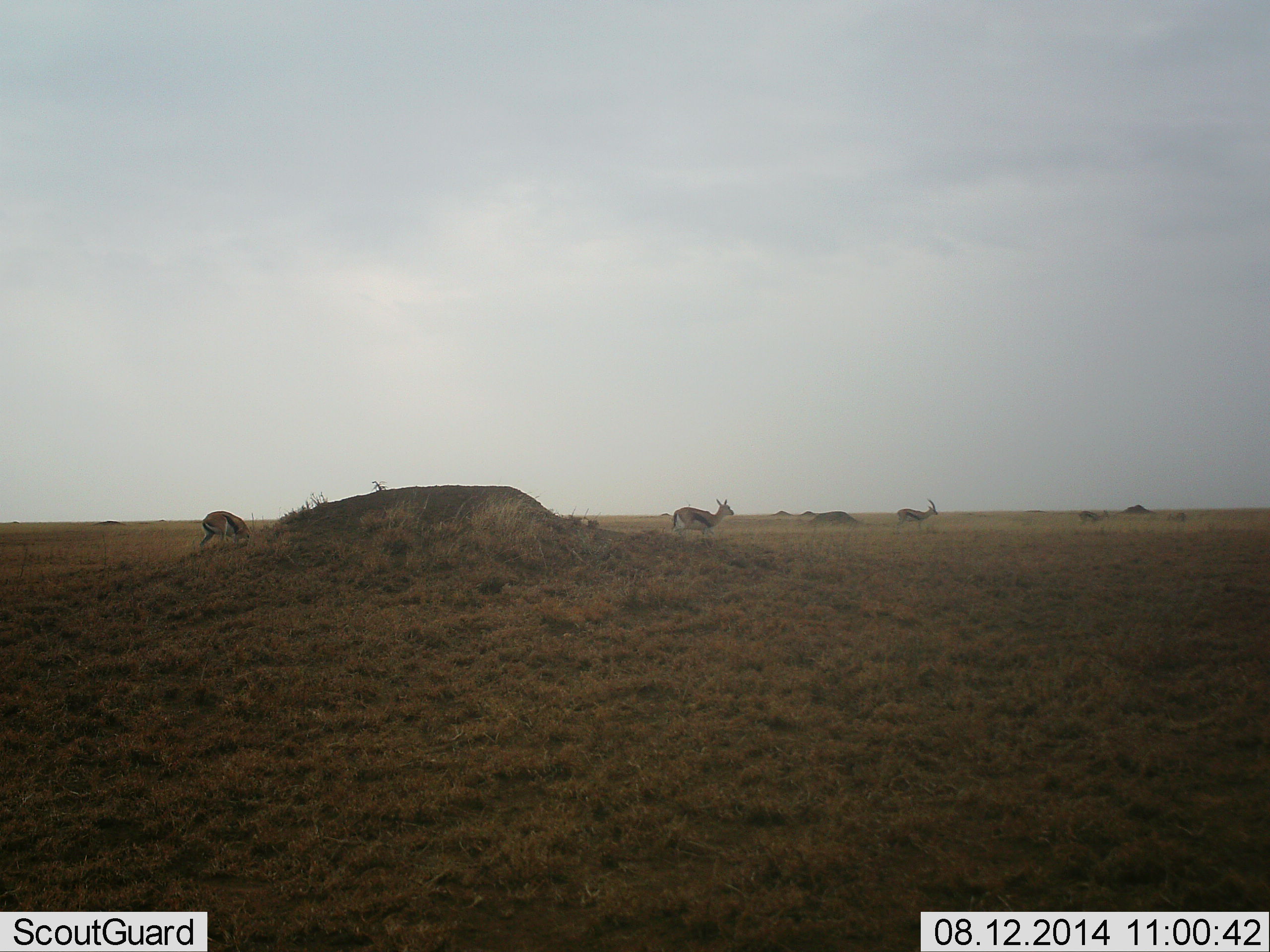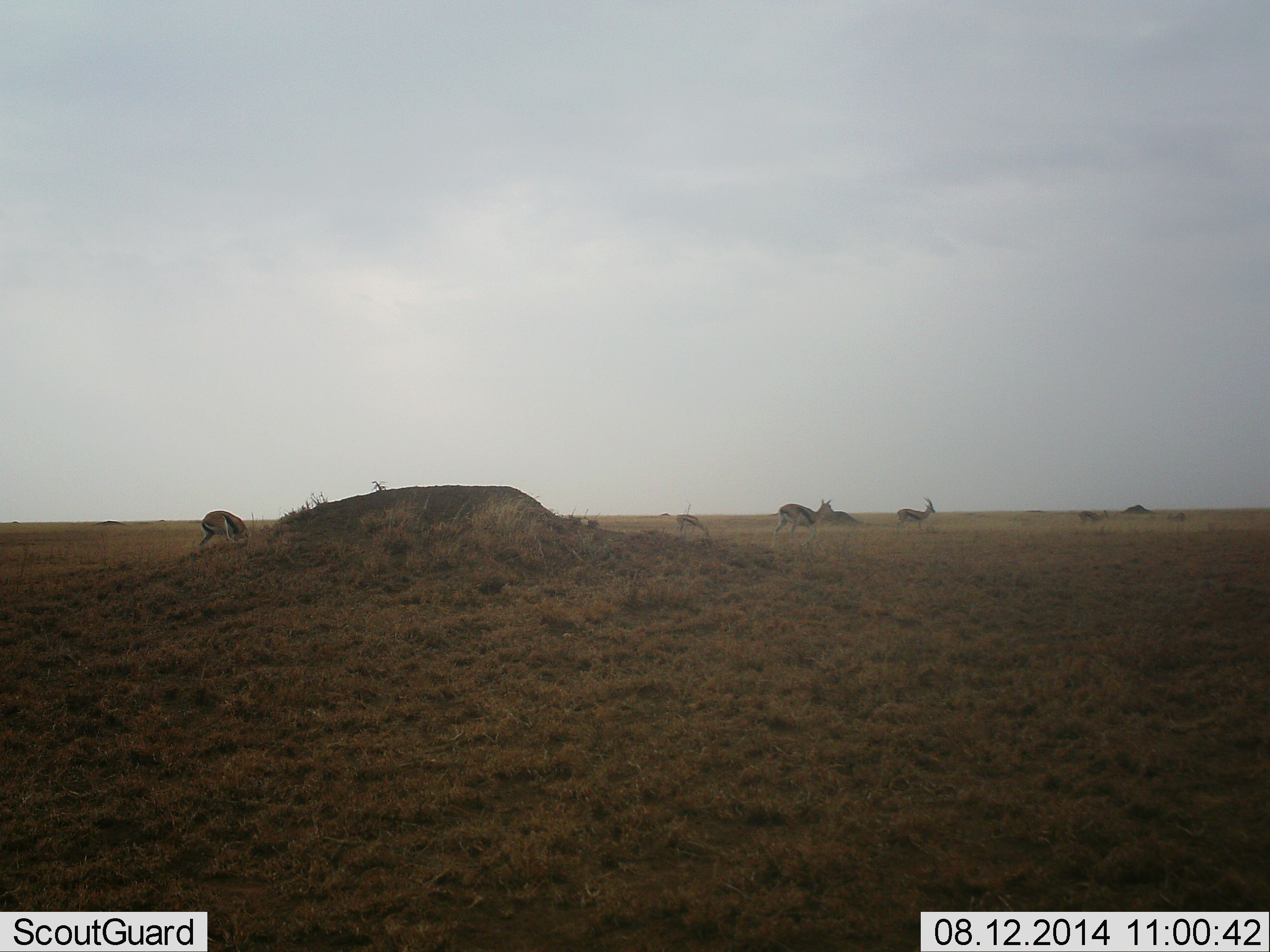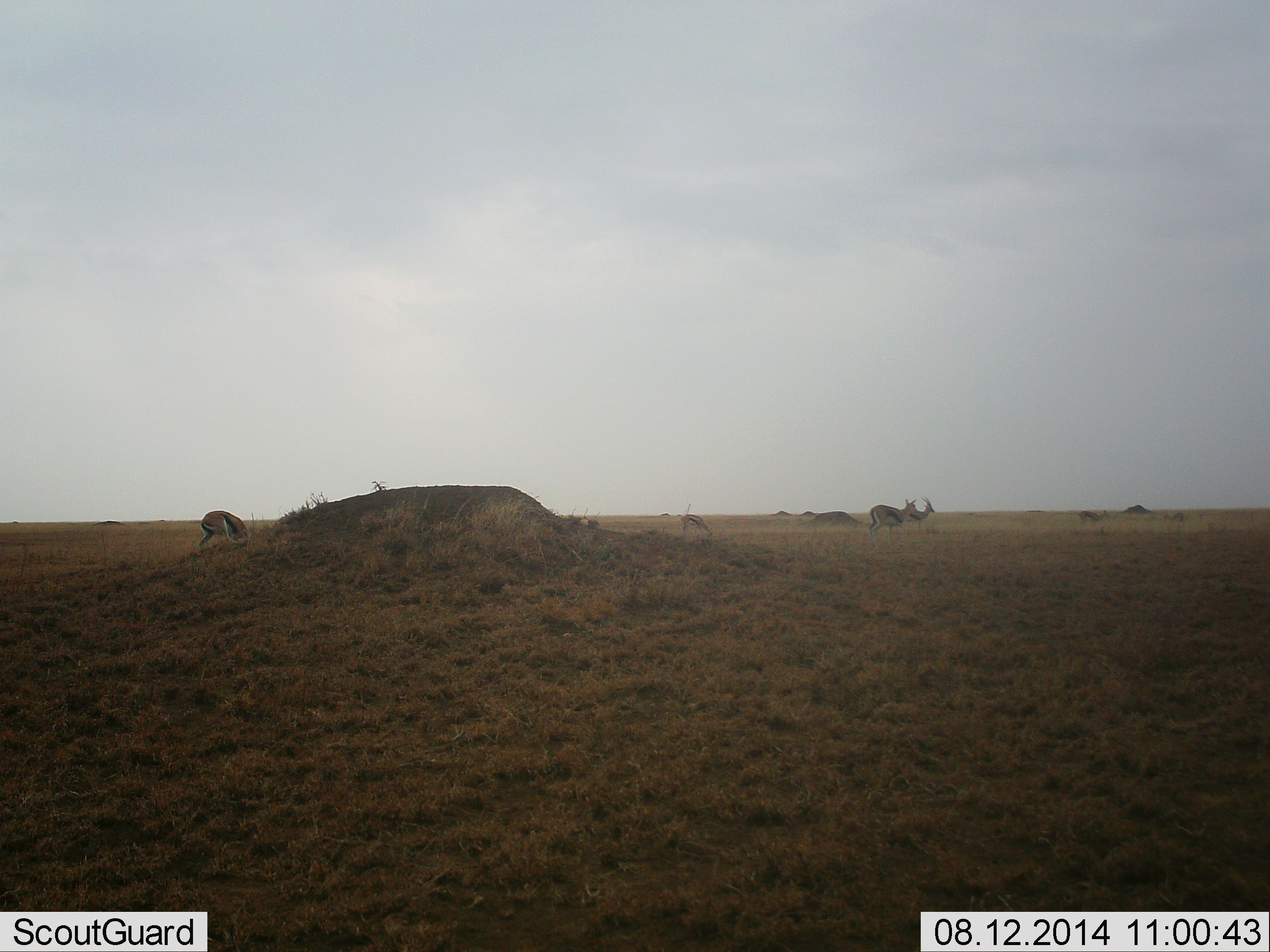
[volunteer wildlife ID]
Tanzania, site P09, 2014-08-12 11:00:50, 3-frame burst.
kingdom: Animalia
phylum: Chordata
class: Mammalia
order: Artiodactyla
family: Bovidae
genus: Eudorcas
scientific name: Eudorcas thomsonii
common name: thomson's gazelle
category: gazellethomsons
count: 5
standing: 60%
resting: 0%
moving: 90%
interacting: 0%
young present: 0%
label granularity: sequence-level